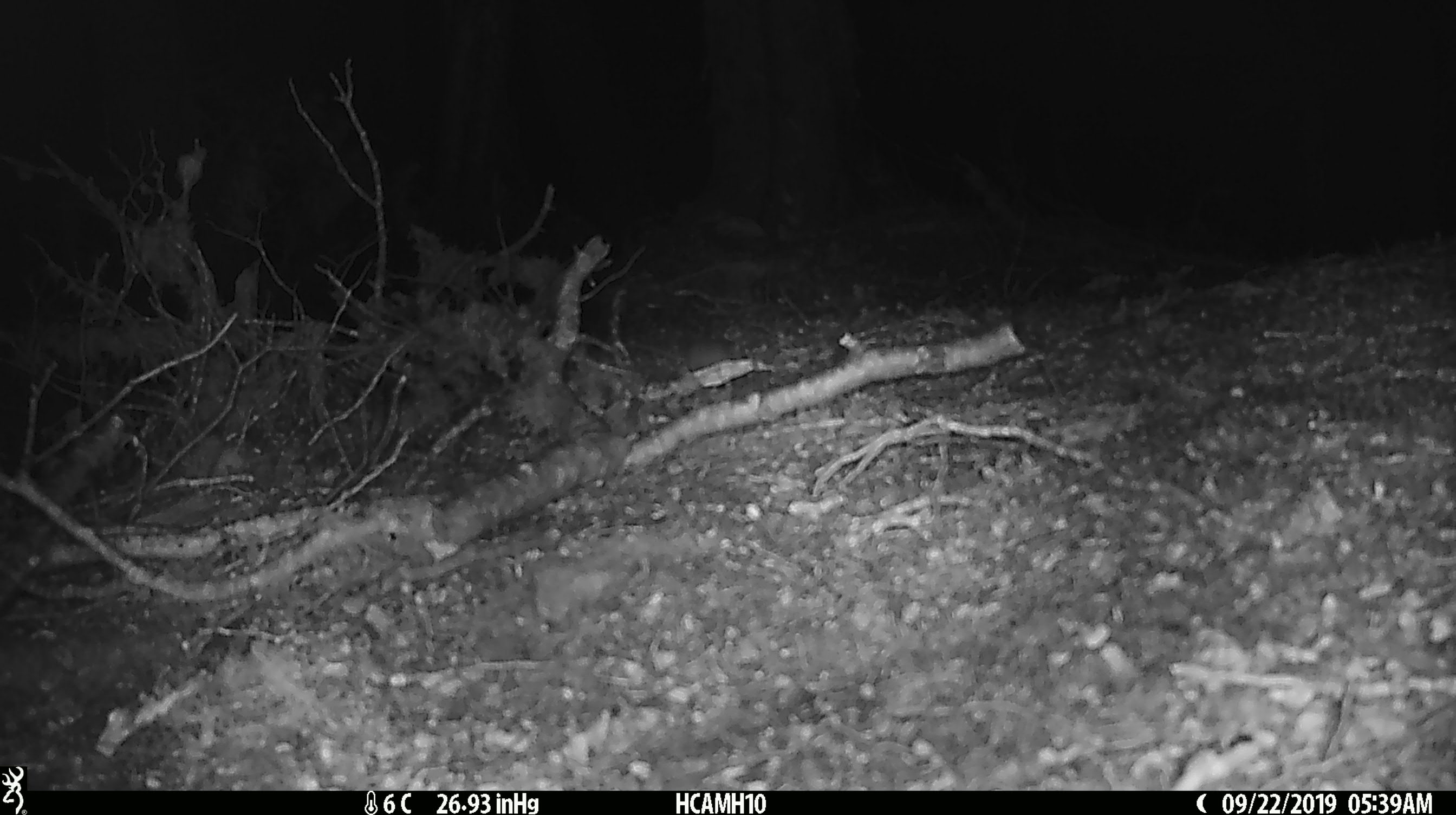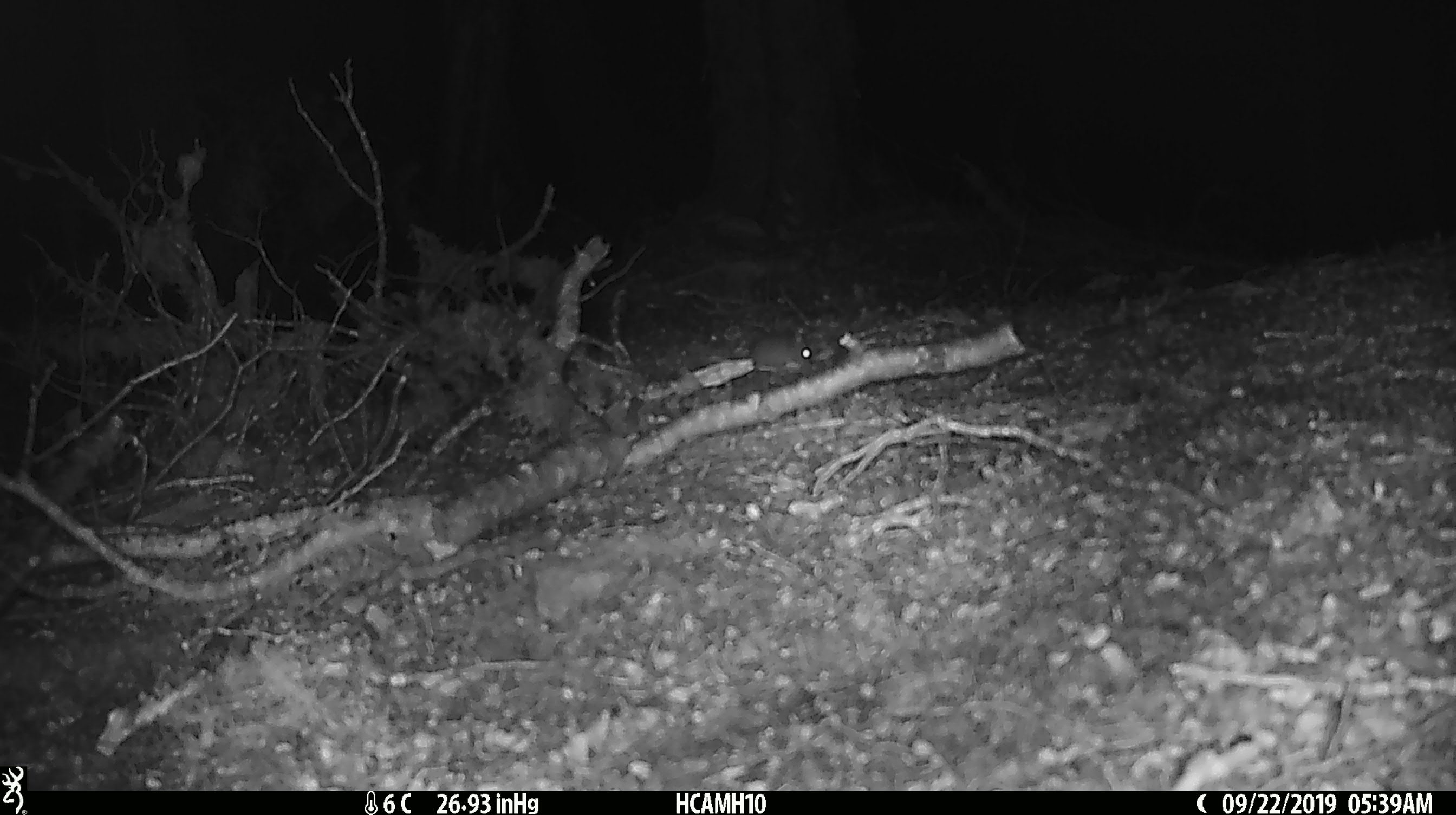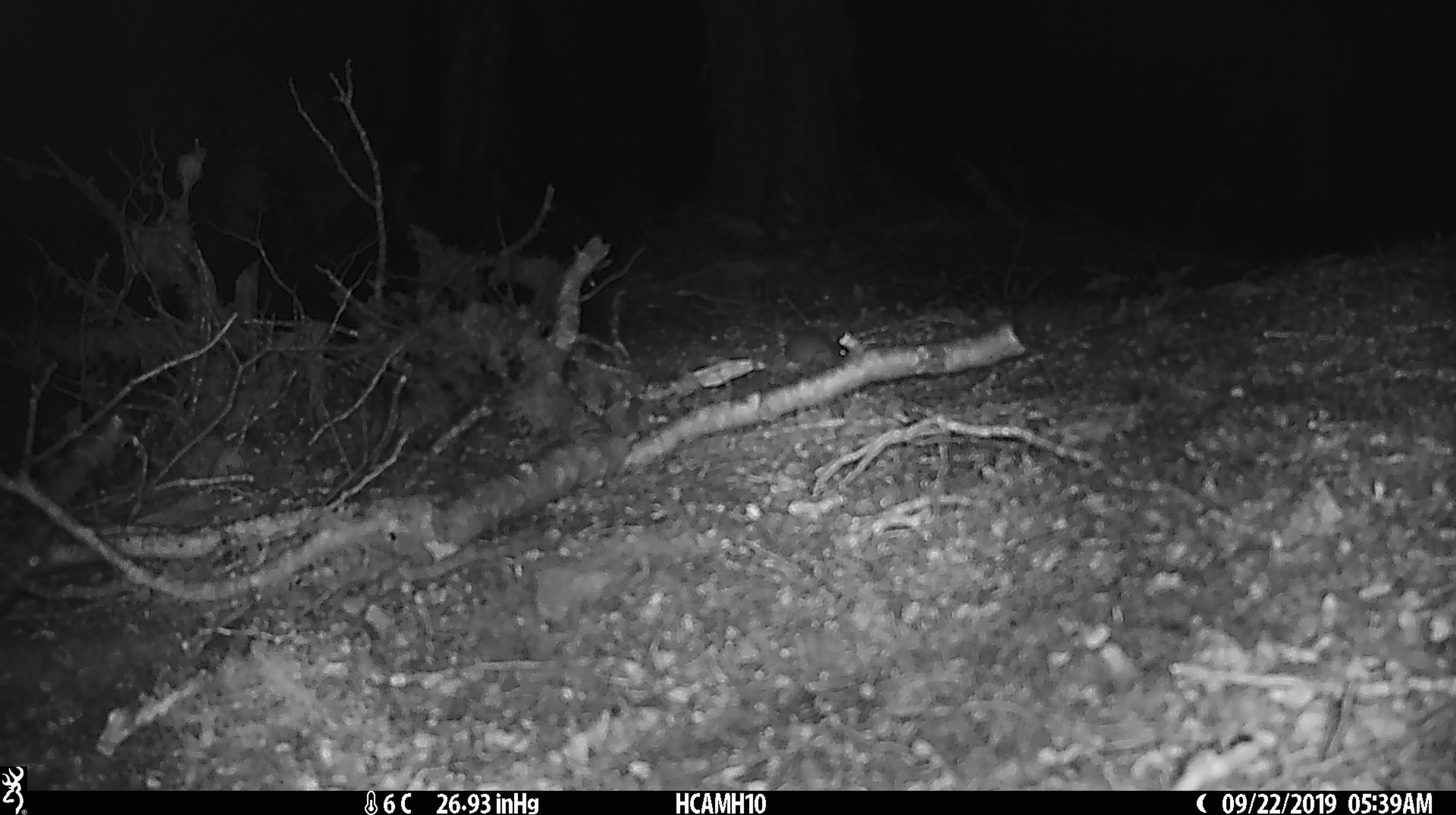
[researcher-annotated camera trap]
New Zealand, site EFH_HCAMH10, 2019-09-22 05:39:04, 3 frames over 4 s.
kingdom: Animalia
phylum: Chordata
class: Mammalia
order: Rodentia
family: Muridae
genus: Mus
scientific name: Mus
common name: mouse